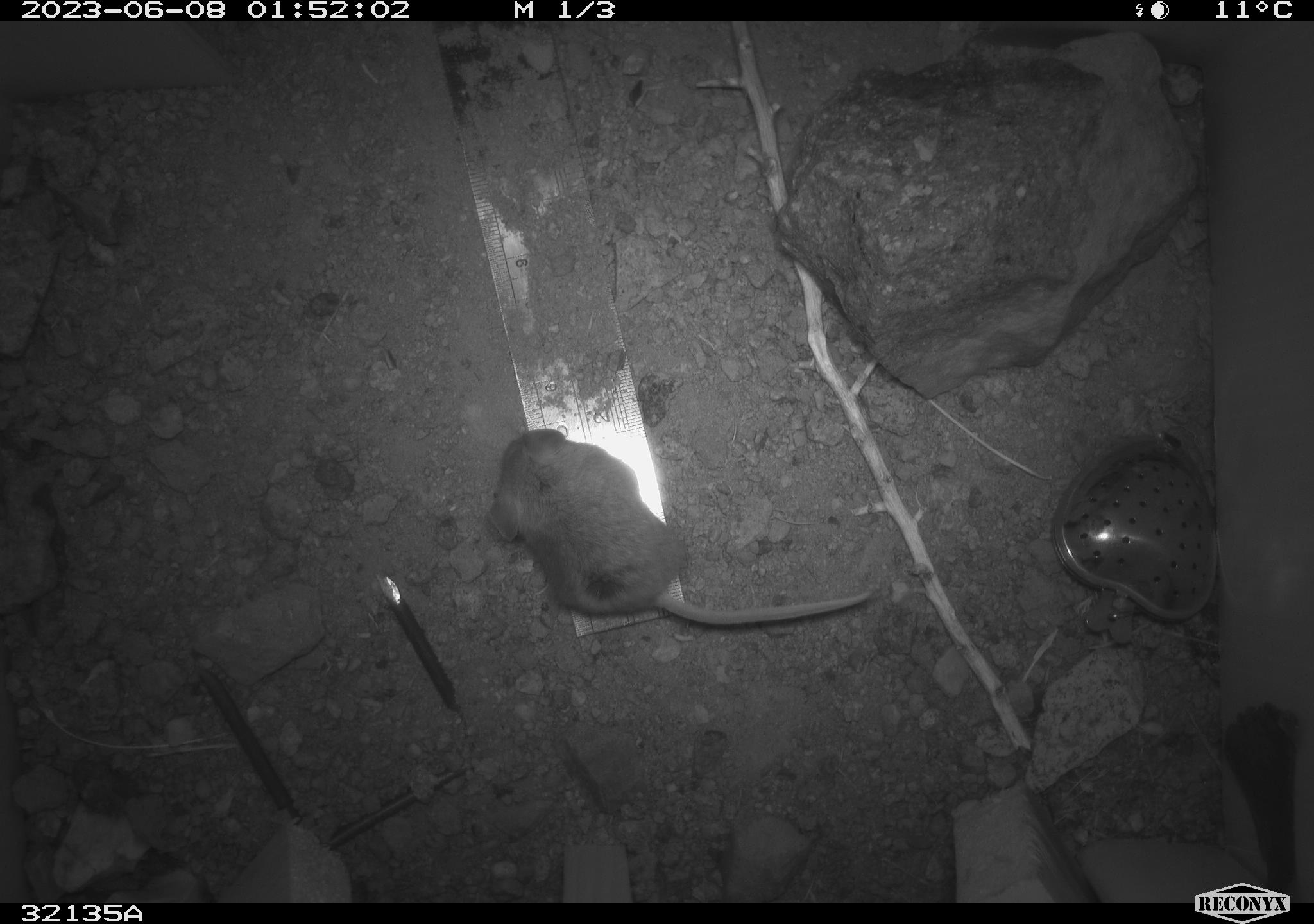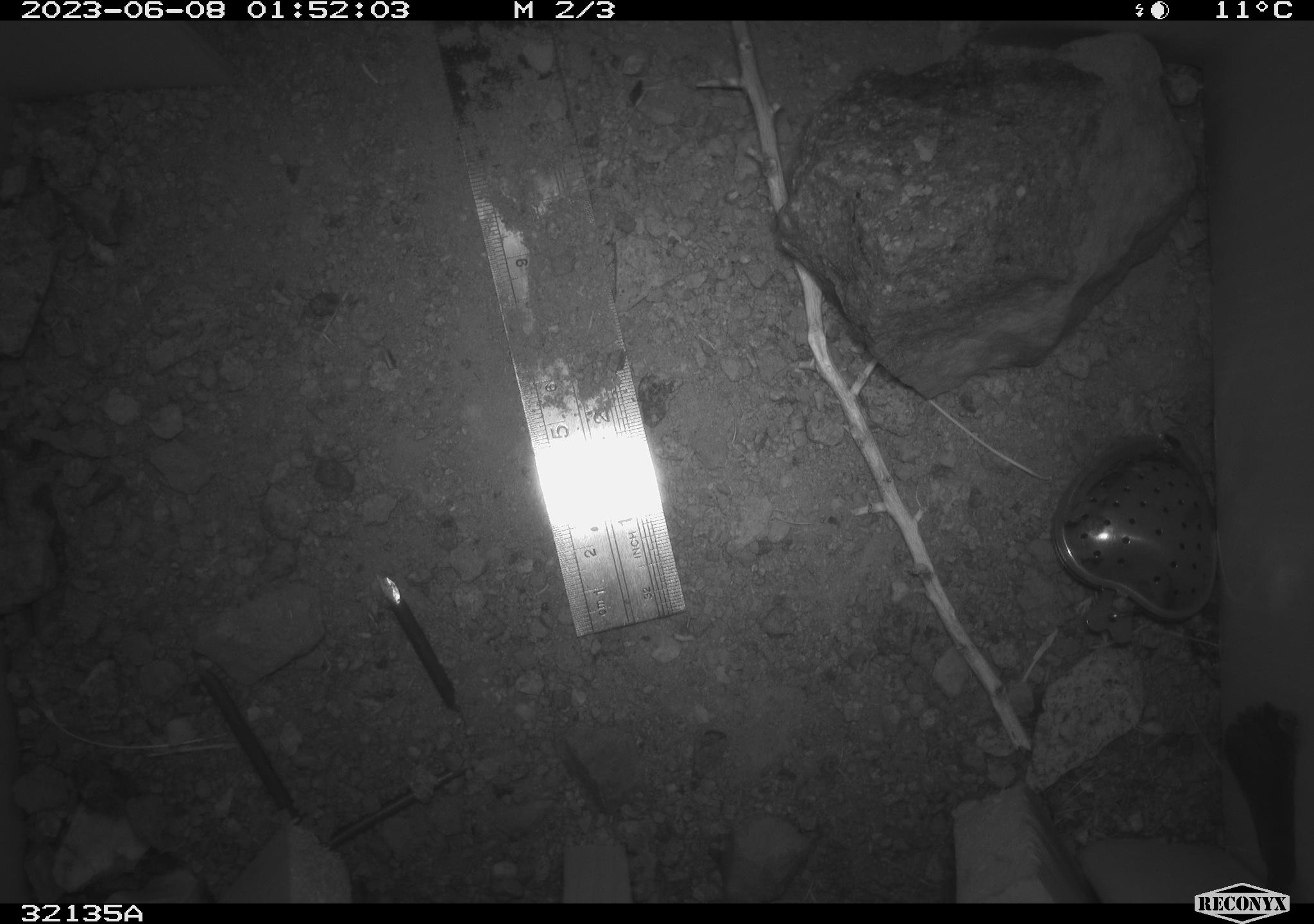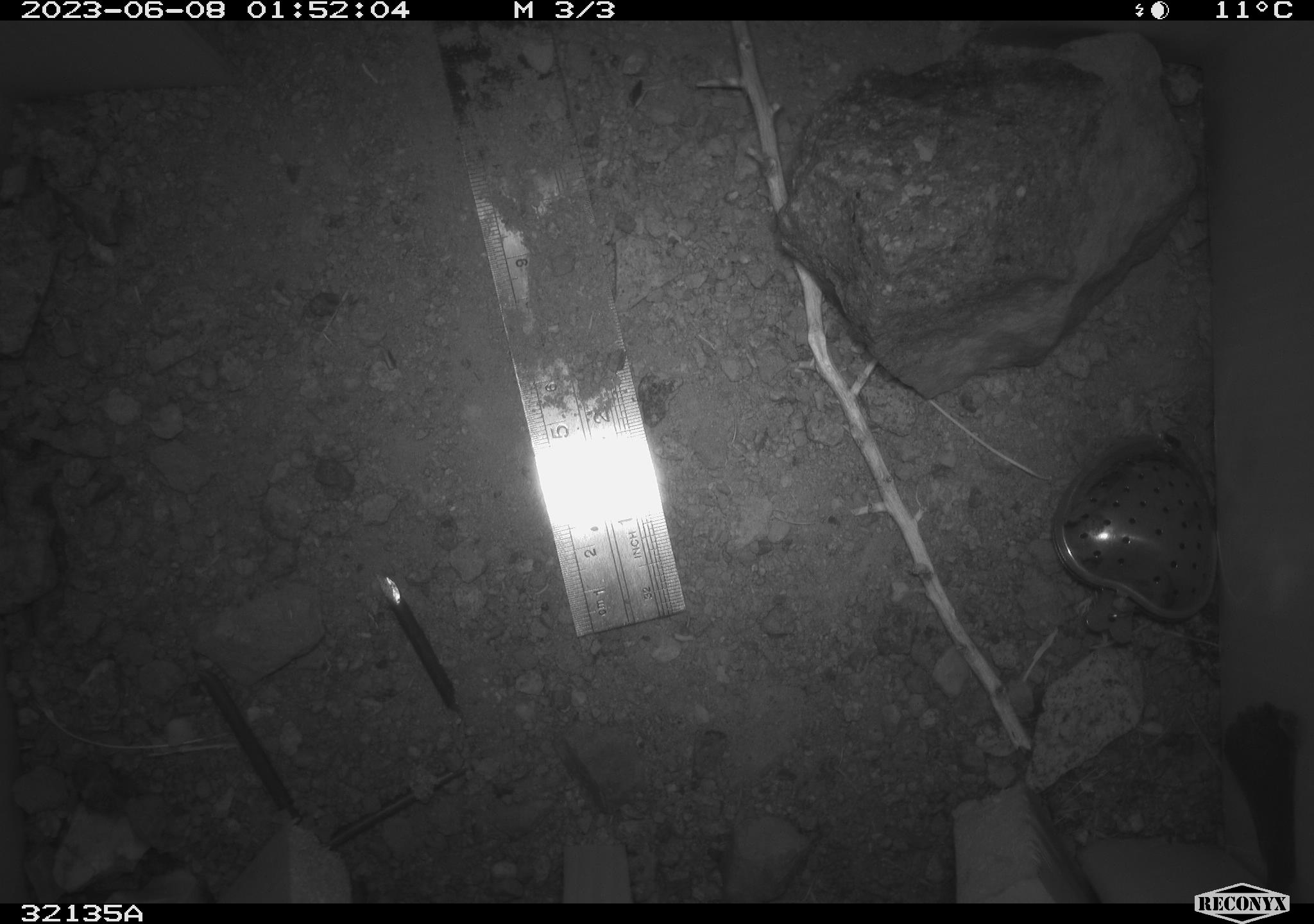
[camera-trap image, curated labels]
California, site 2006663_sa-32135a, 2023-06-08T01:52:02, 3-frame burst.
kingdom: Animalia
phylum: Chordata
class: Mammalia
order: Rodentia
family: Heteromyidae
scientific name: Heteromyidae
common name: kangaroo rats and pocket mice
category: heteromyidae family